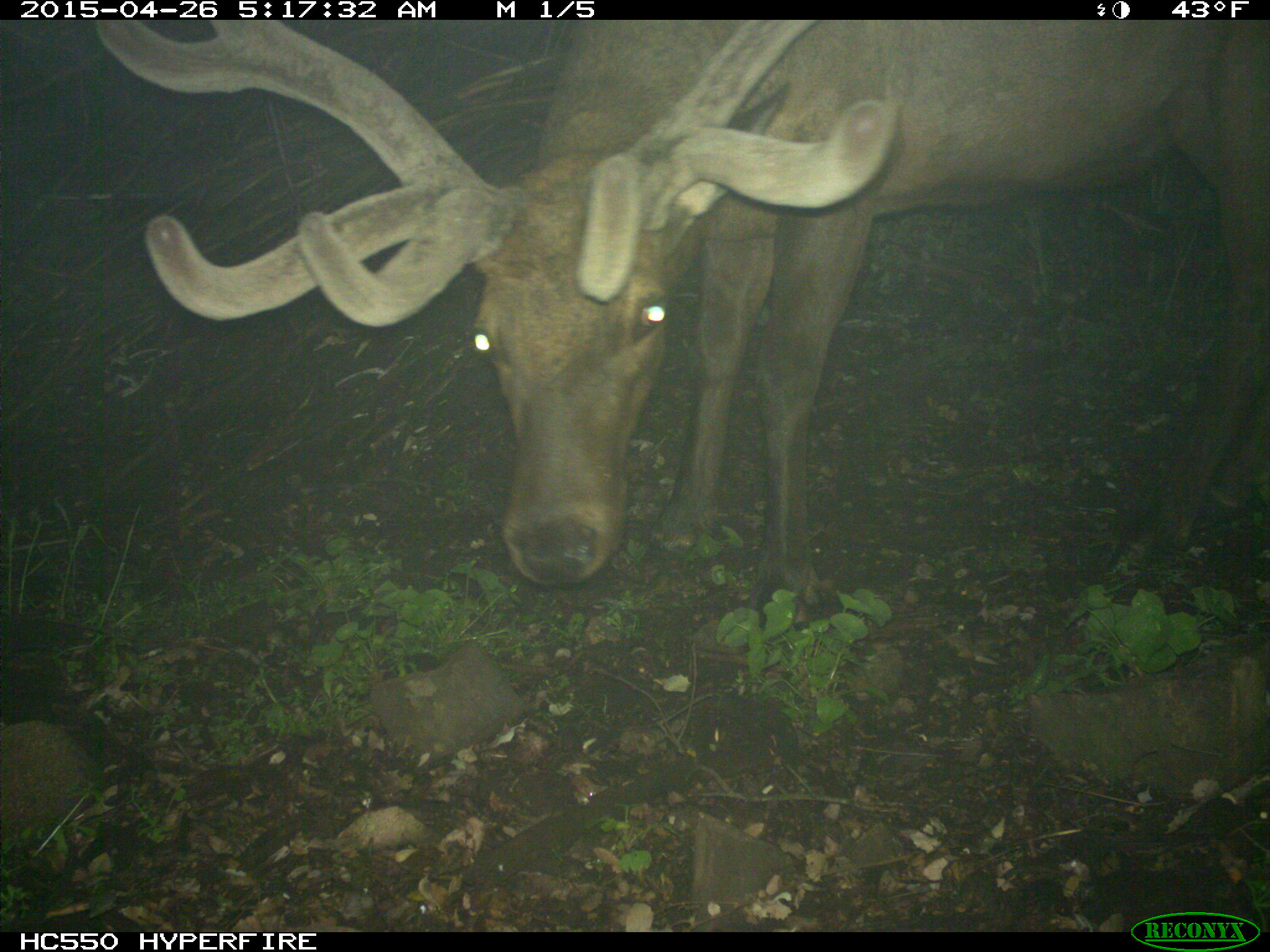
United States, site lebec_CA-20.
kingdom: Animalia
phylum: Chordata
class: Mammalia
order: Artiodactyla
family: Cervidae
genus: Cervus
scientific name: Cervus canadensis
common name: elk